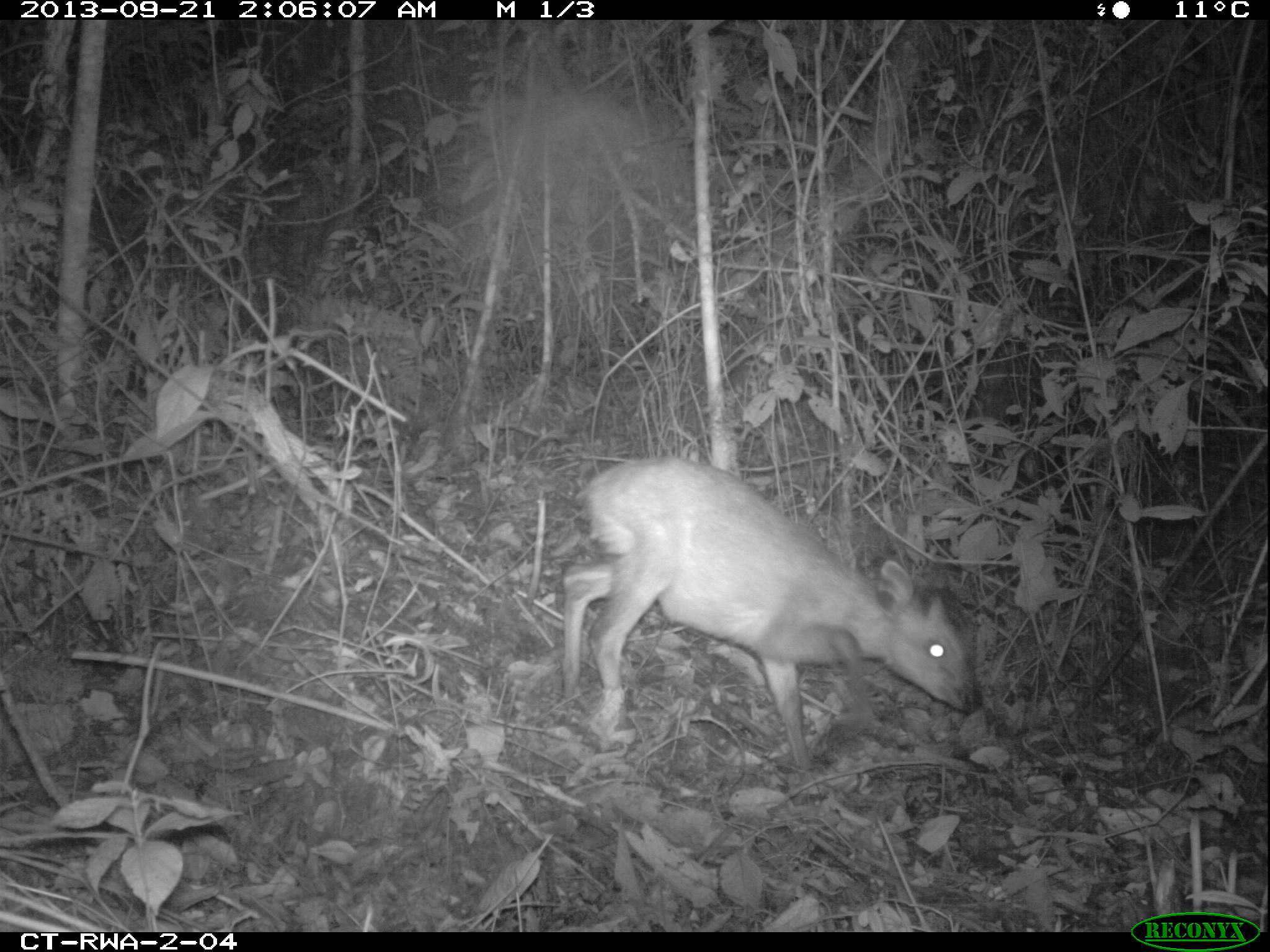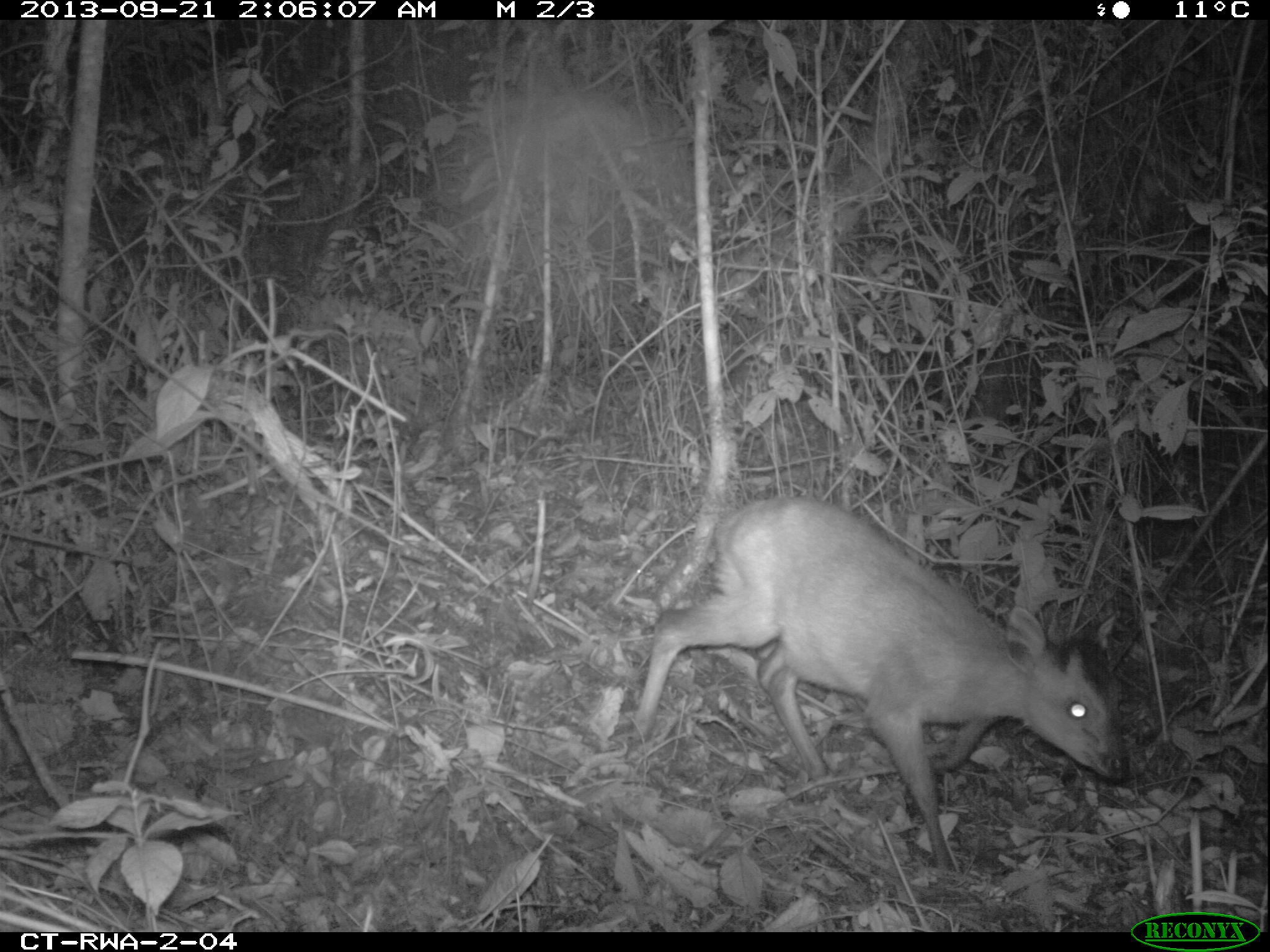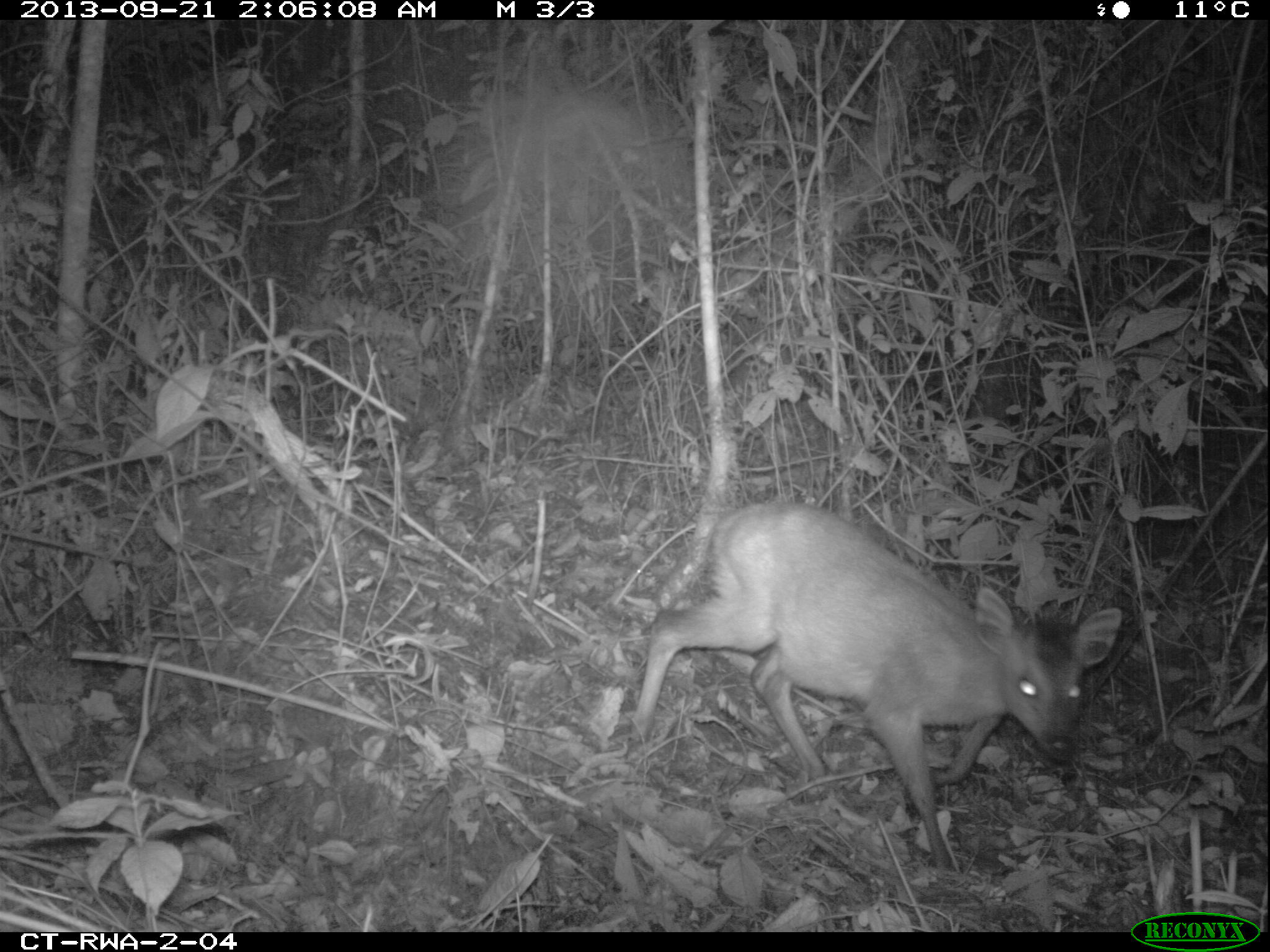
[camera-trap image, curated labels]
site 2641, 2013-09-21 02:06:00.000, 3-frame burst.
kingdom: Animalia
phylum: Chordata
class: Mammalia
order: Artiodactyla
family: Bovidae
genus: Cephalophus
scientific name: Cephalophus nigrifrons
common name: black-fronted duiker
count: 1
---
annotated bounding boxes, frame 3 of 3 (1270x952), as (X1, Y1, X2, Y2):
cephalophus nigrifrons: (622, 495, 1127, 889)